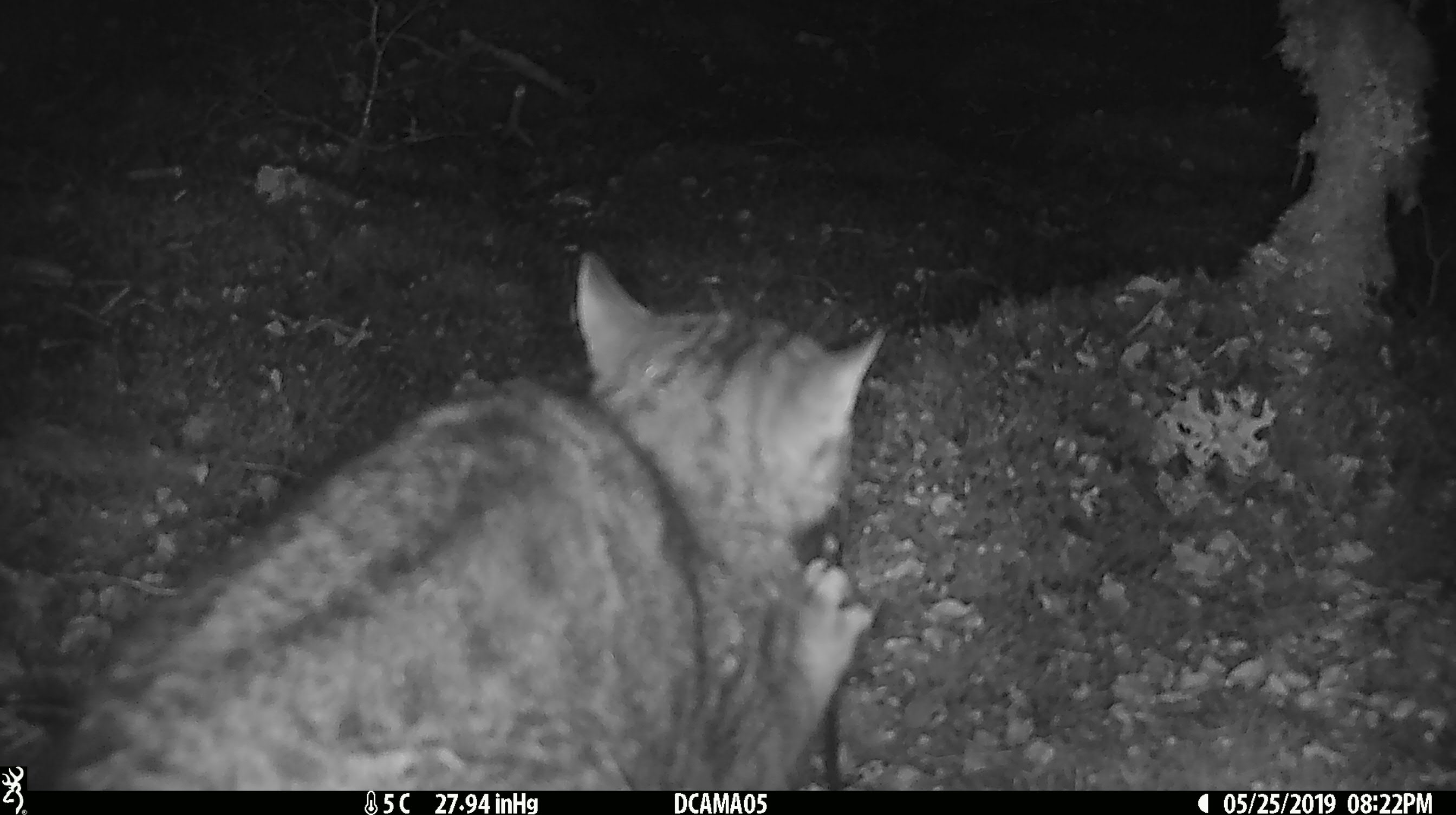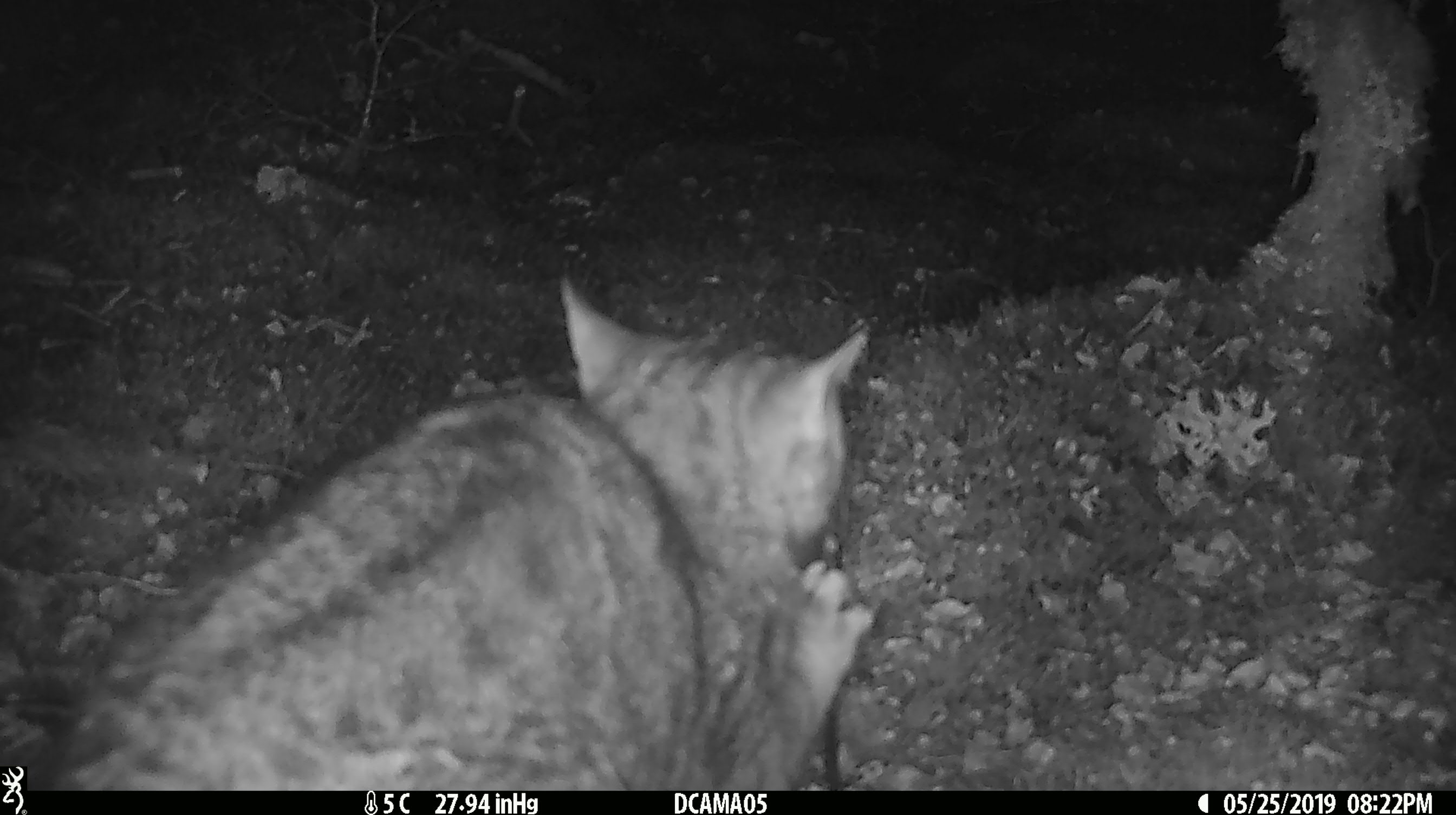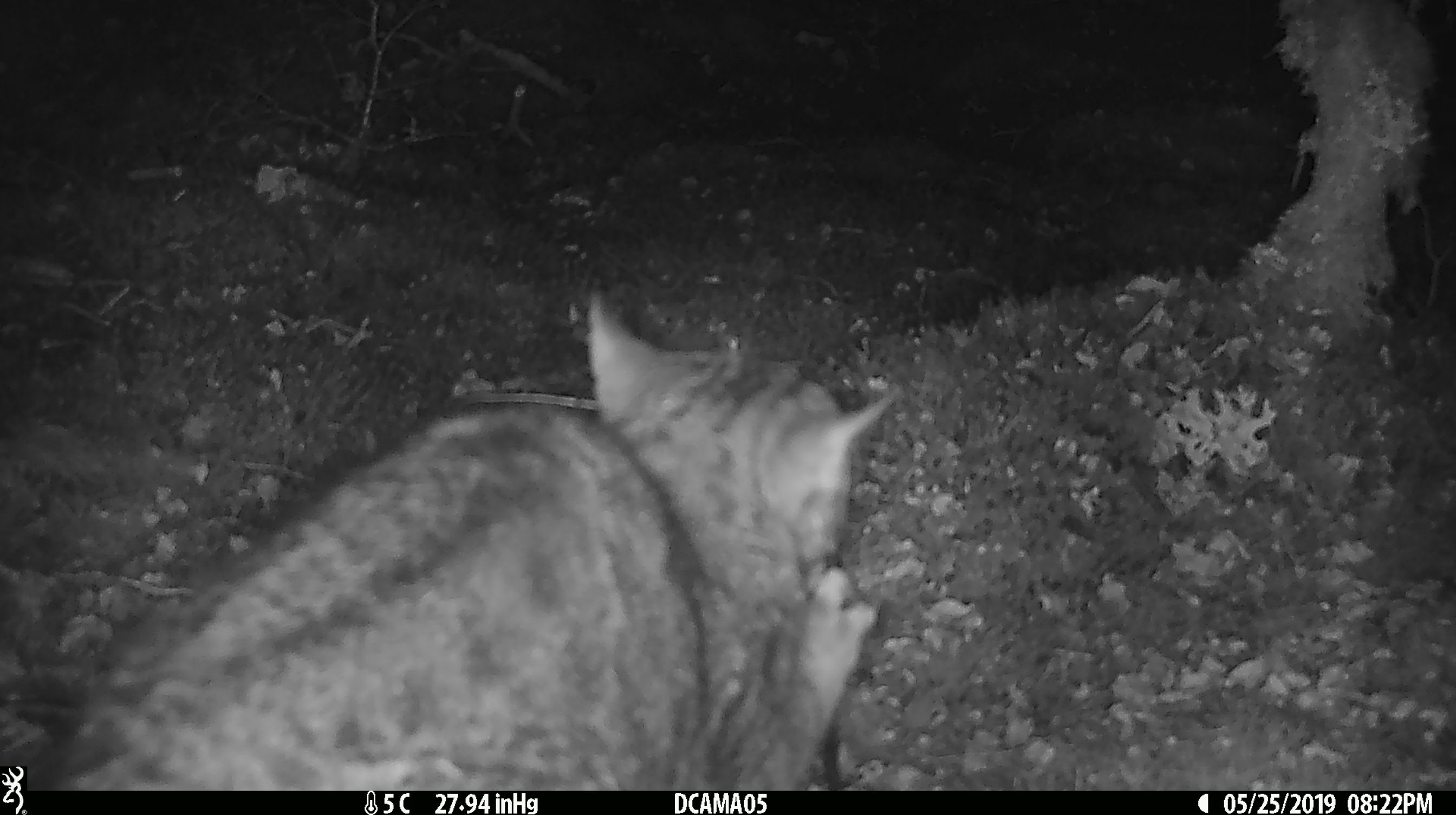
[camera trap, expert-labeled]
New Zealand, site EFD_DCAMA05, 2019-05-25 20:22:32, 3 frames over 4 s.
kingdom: Animalia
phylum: Chordata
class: Mammalia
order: Carnivora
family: Felidae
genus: Felis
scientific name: Felis catus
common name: domestic cat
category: cat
Cat (domestic cat) (Felis catus).